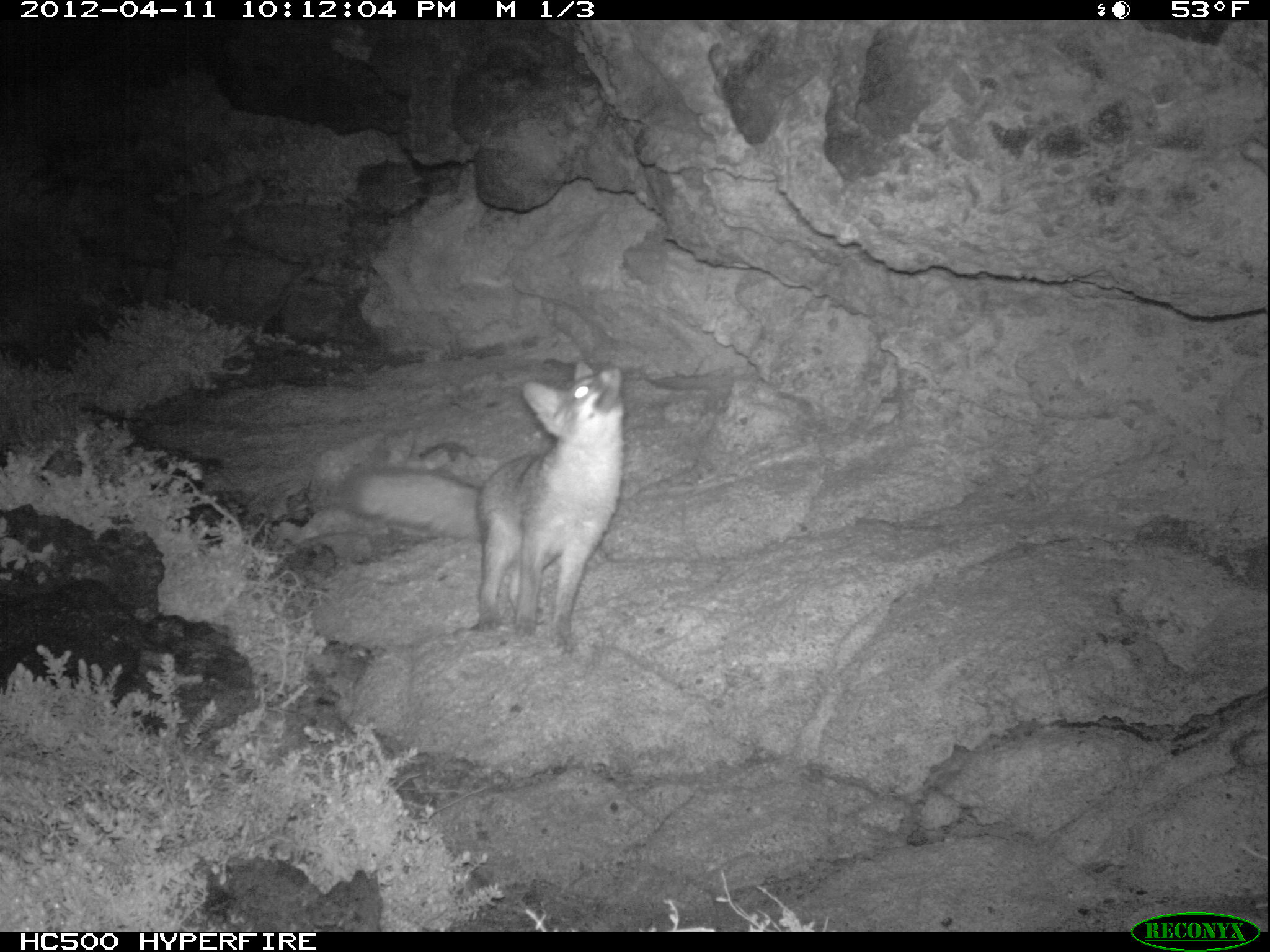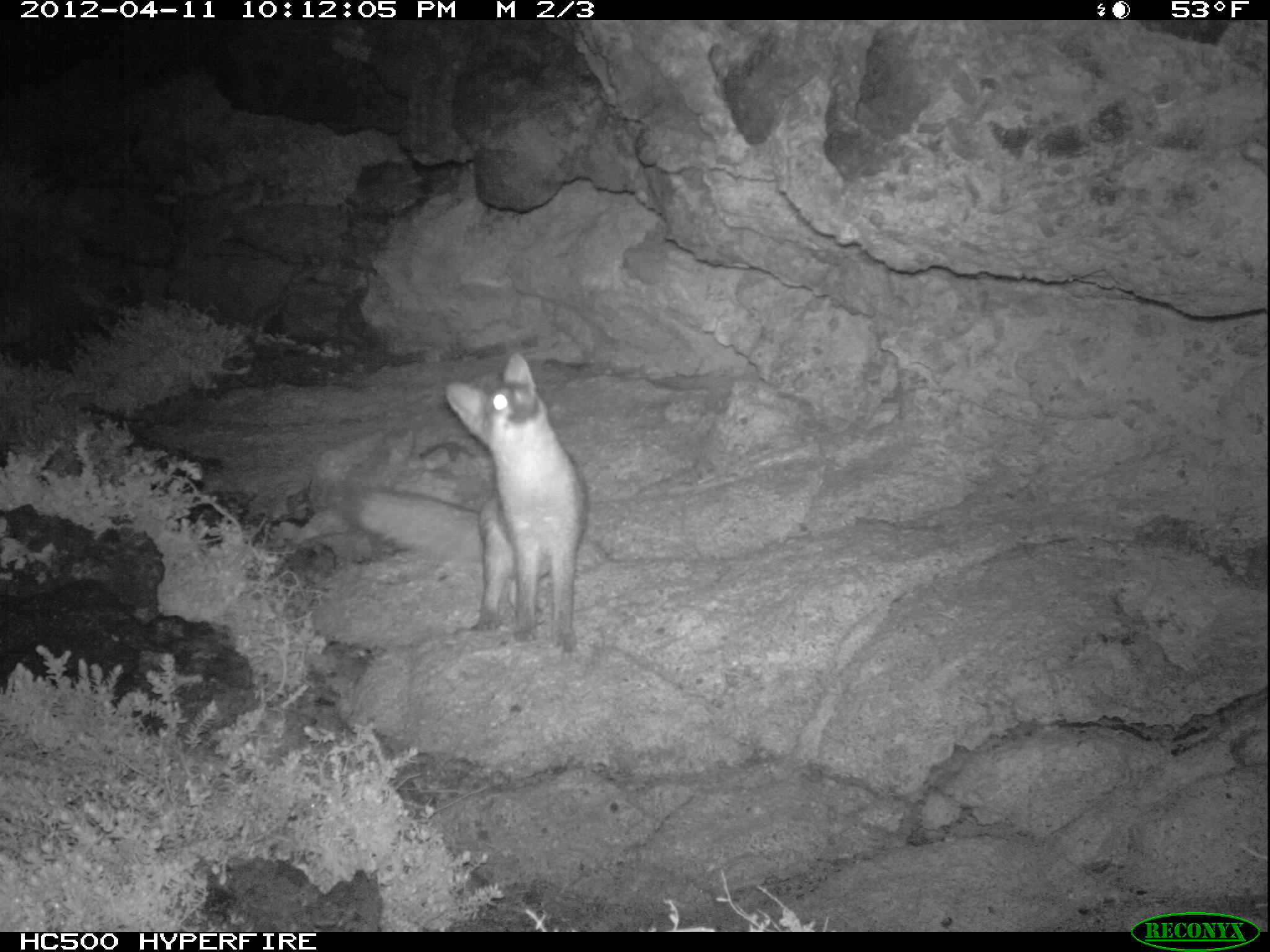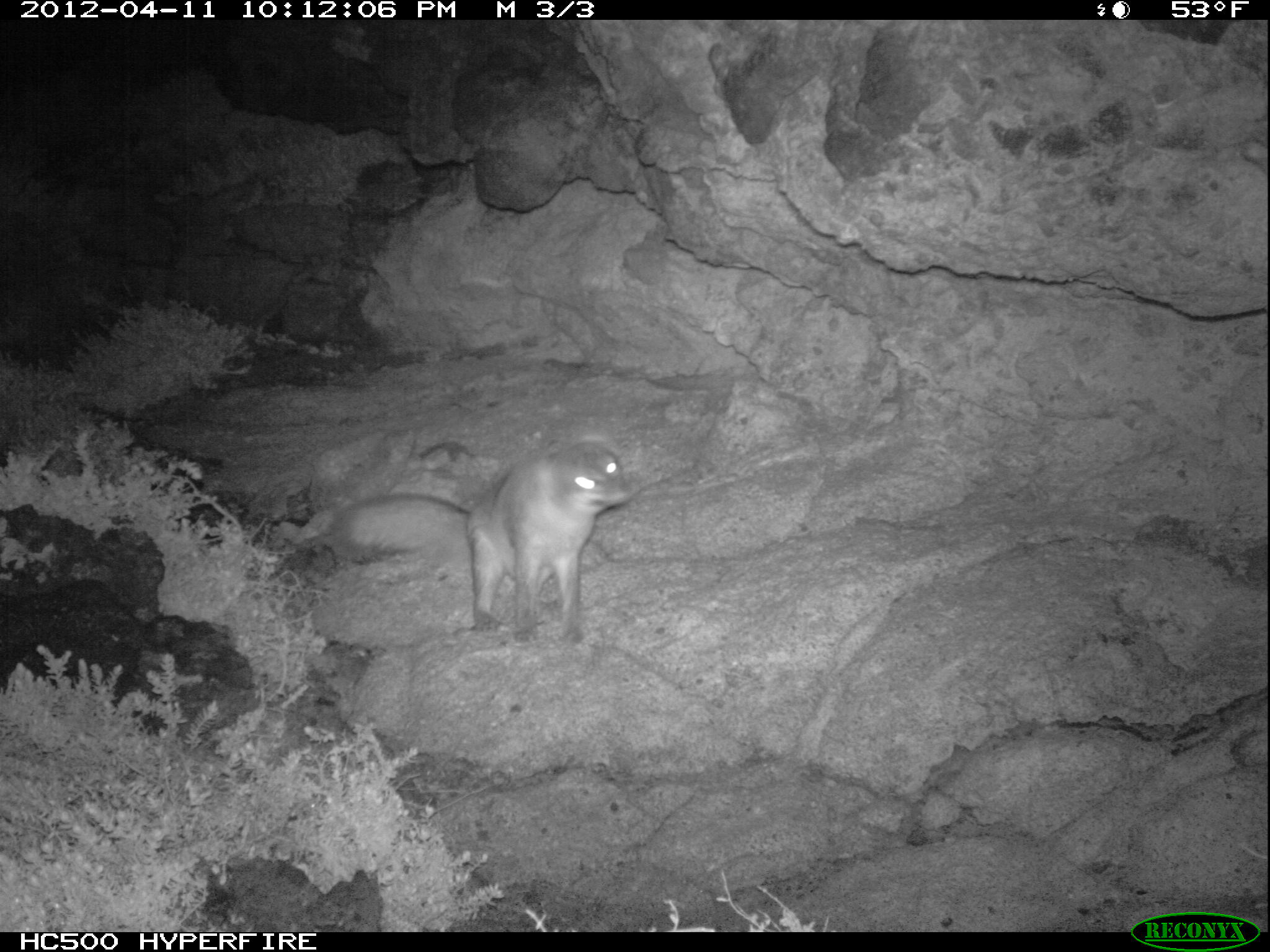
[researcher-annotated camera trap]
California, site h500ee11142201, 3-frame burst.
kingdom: Animalia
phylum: Chordata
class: Mammalia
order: Carnivora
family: Canidae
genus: Urocyon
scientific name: Urocyon littoralis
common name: island fox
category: fox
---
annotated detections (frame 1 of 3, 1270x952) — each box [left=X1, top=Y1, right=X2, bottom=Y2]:
fox: [left=344, top=359, right=624, bottom=640]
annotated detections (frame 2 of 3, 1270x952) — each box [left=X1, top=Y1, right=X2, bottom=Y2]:
fox: [left=443, top=351, right=588, bottom=663]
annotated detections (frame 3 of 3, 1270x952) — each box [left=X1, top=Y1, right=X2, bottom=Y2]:
fox: [left=324, top=433, right=637, bottom=643]